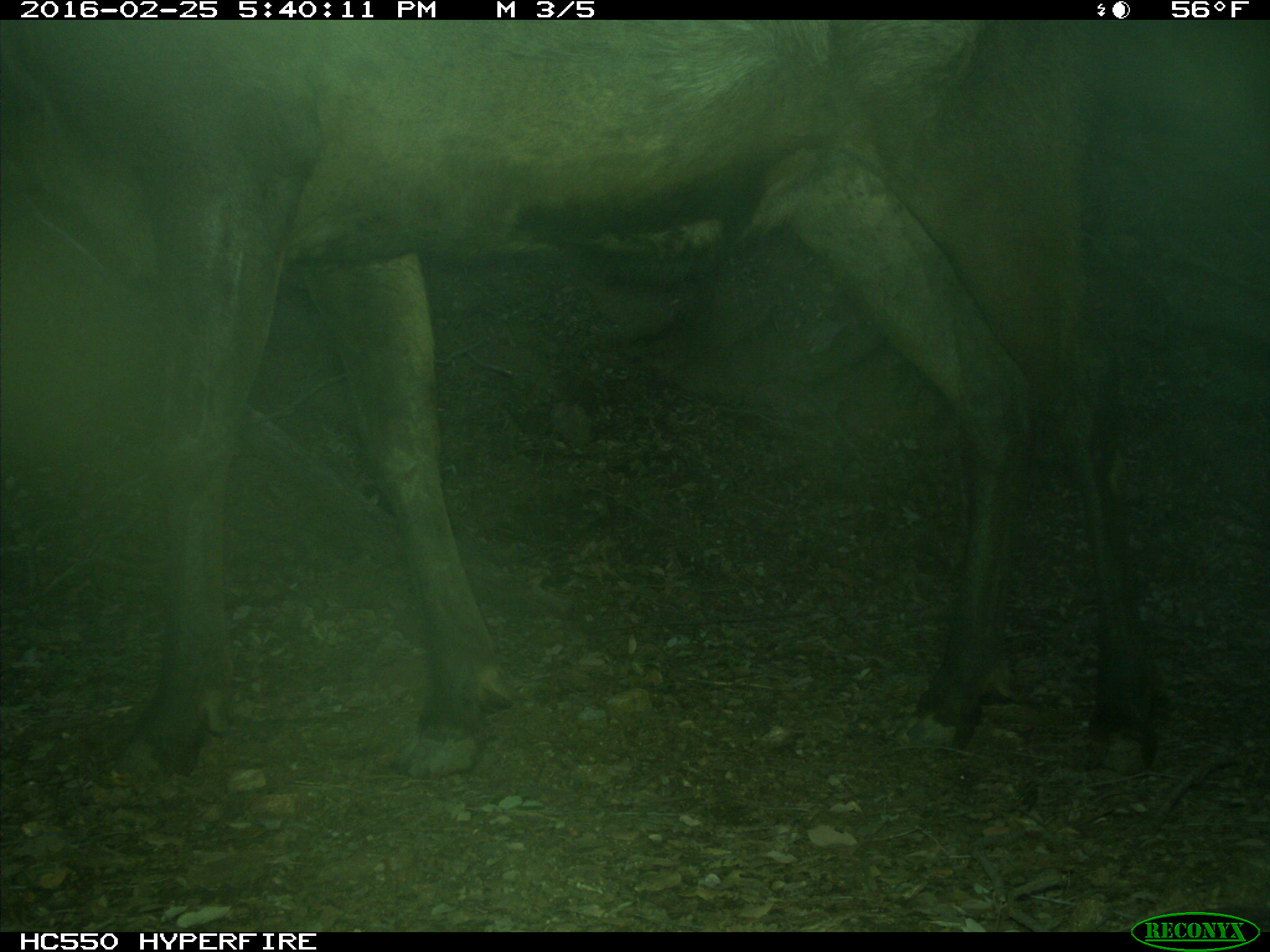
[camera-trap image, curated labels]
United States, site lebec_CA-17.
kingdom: Animalia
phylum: Chordata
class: Mammalia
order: Artiodactyla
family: Cervidae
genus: Cervus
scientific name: Cervus canadensis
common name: elk